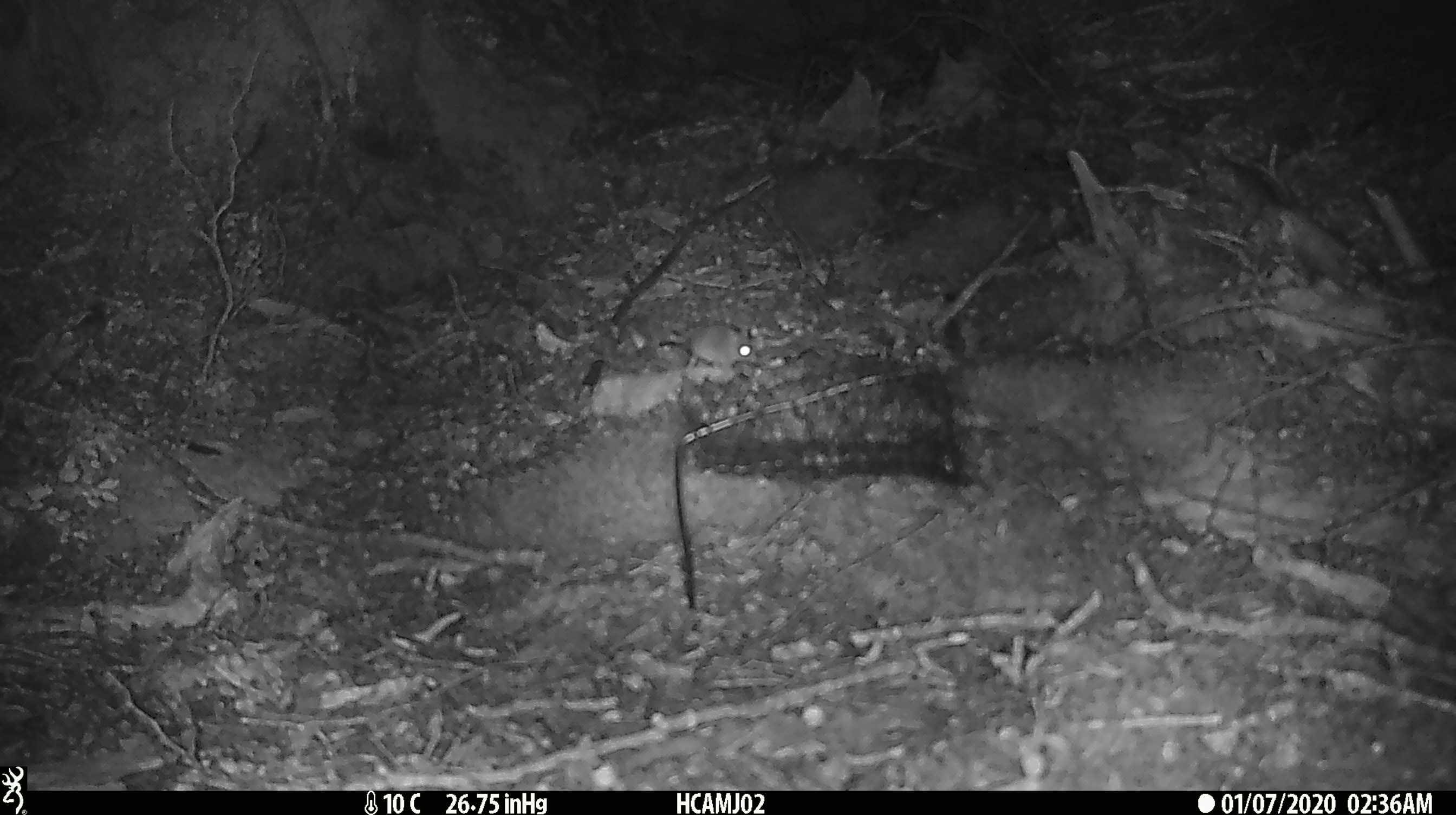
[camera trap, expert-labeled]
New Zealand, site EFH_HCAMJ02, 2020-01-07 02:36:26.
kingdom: Animalia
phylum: Chordata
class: Mammalia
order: Rodentia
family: Muridae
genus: Mus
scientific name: Mus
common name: mouse